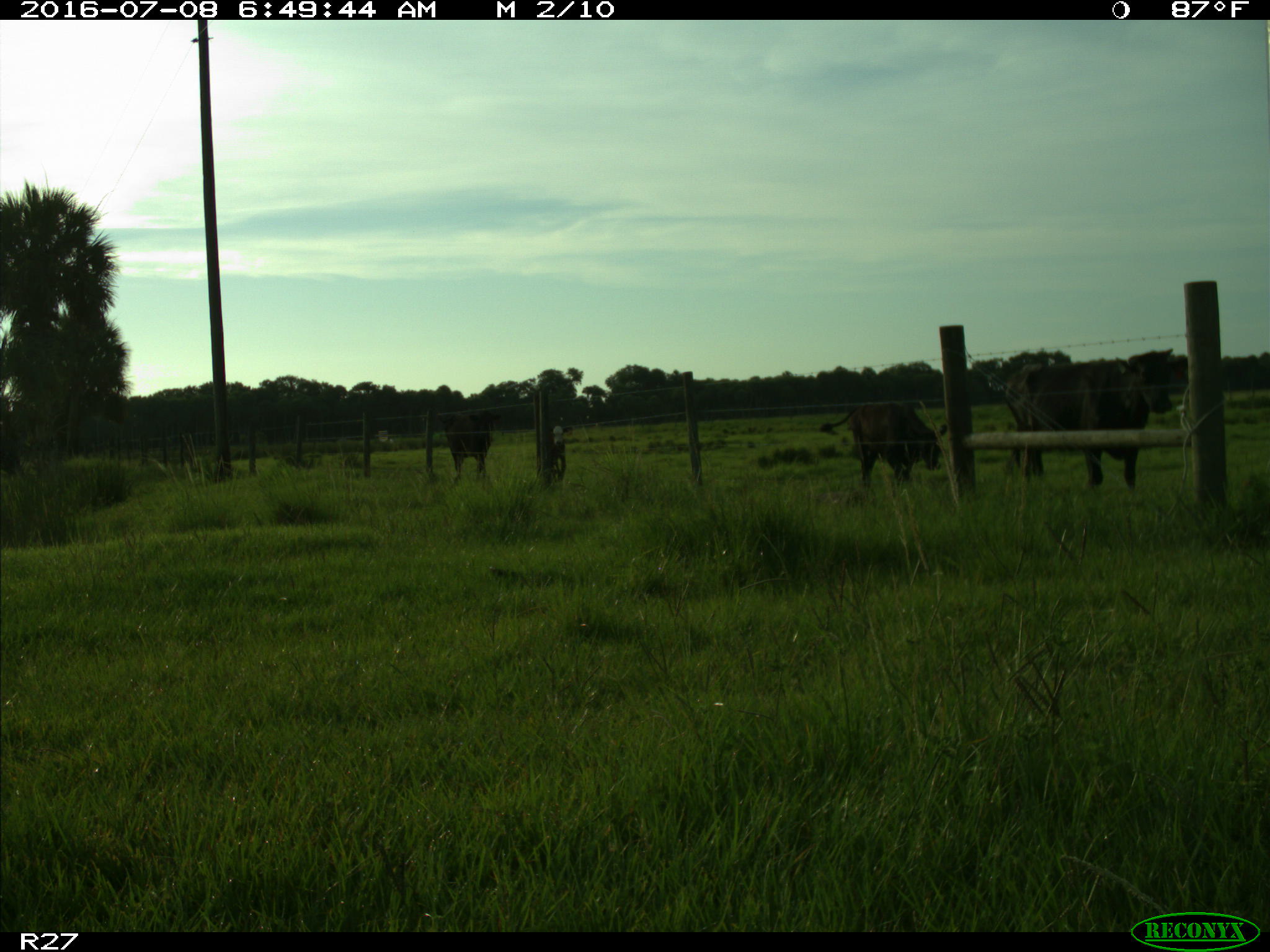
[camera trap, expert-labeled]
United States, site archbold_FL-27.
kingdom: Animalia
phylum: Chordata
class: Mammalia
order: Artiodactyla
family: Bovidae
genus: Bos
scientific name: Bos taurus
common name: domestic cow